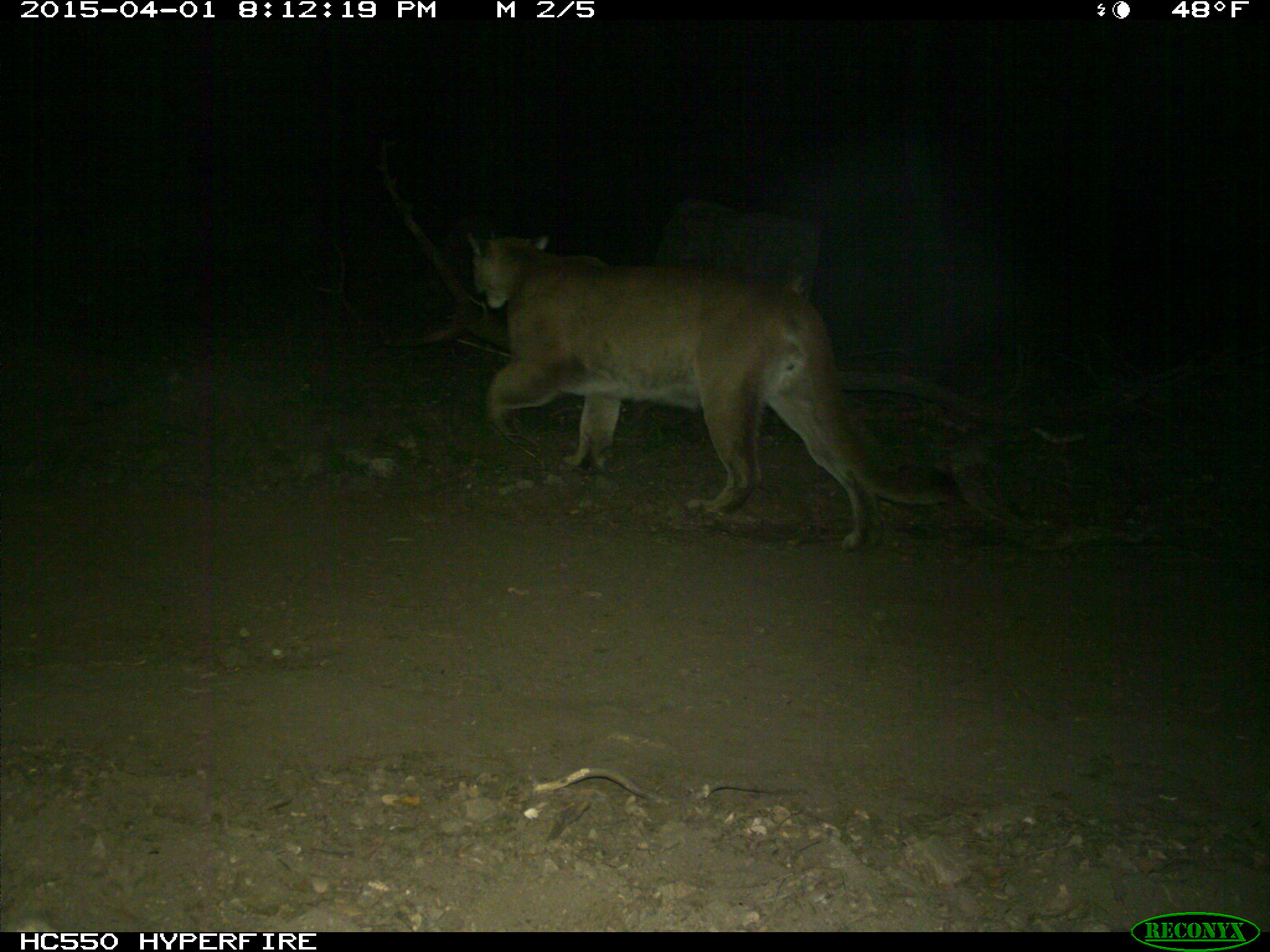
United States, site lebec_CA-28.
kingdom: Animalia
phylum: Chordata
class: Mammalia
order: Carnivora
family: Felidae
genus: Puma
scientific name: Puma concolor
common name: mountain lion